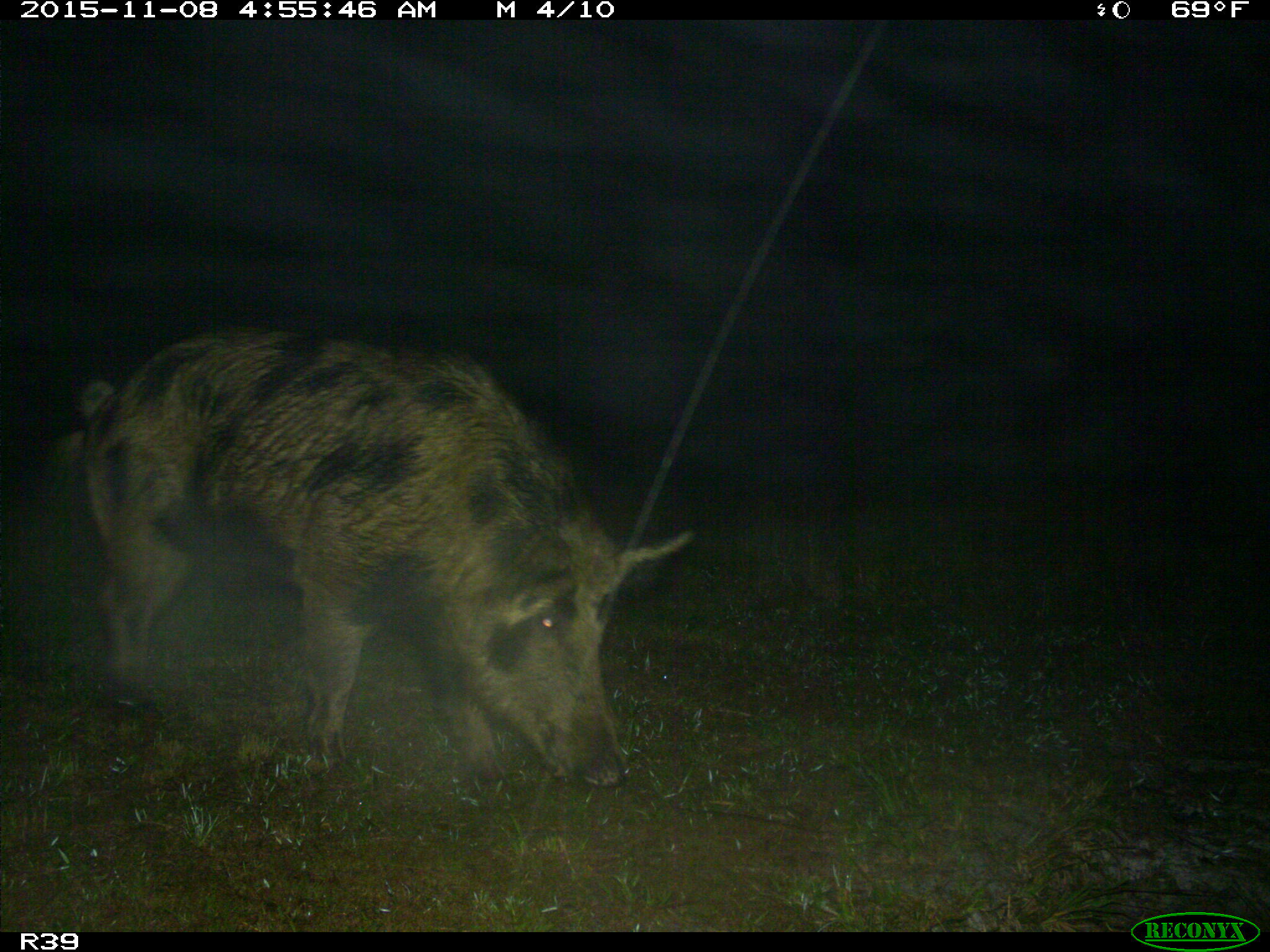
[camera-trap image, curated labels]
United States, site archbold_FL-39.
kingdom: Animalia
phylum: Chordata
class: Mammalia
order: Artiodactyla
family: Suidae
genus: Sus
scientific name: Sus scrofa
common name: wild boar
Sus scrofa (wild boar).